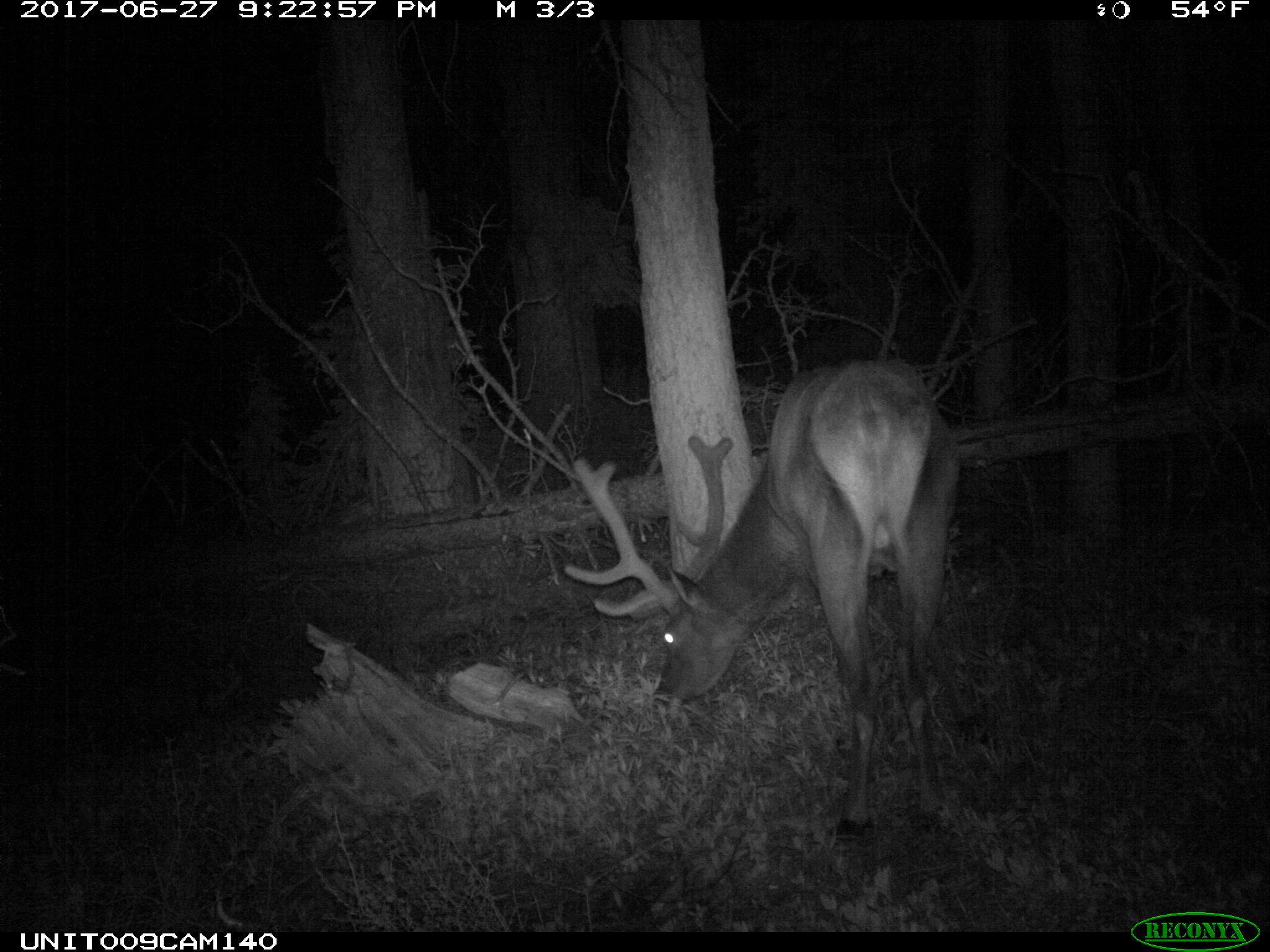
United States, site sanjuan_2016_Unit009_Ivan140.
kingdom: Animalia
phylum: Chordata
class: Mammalia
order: Artiodactyla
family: Cervidae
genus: Cervus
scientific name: Cervus elaphus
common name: red deer